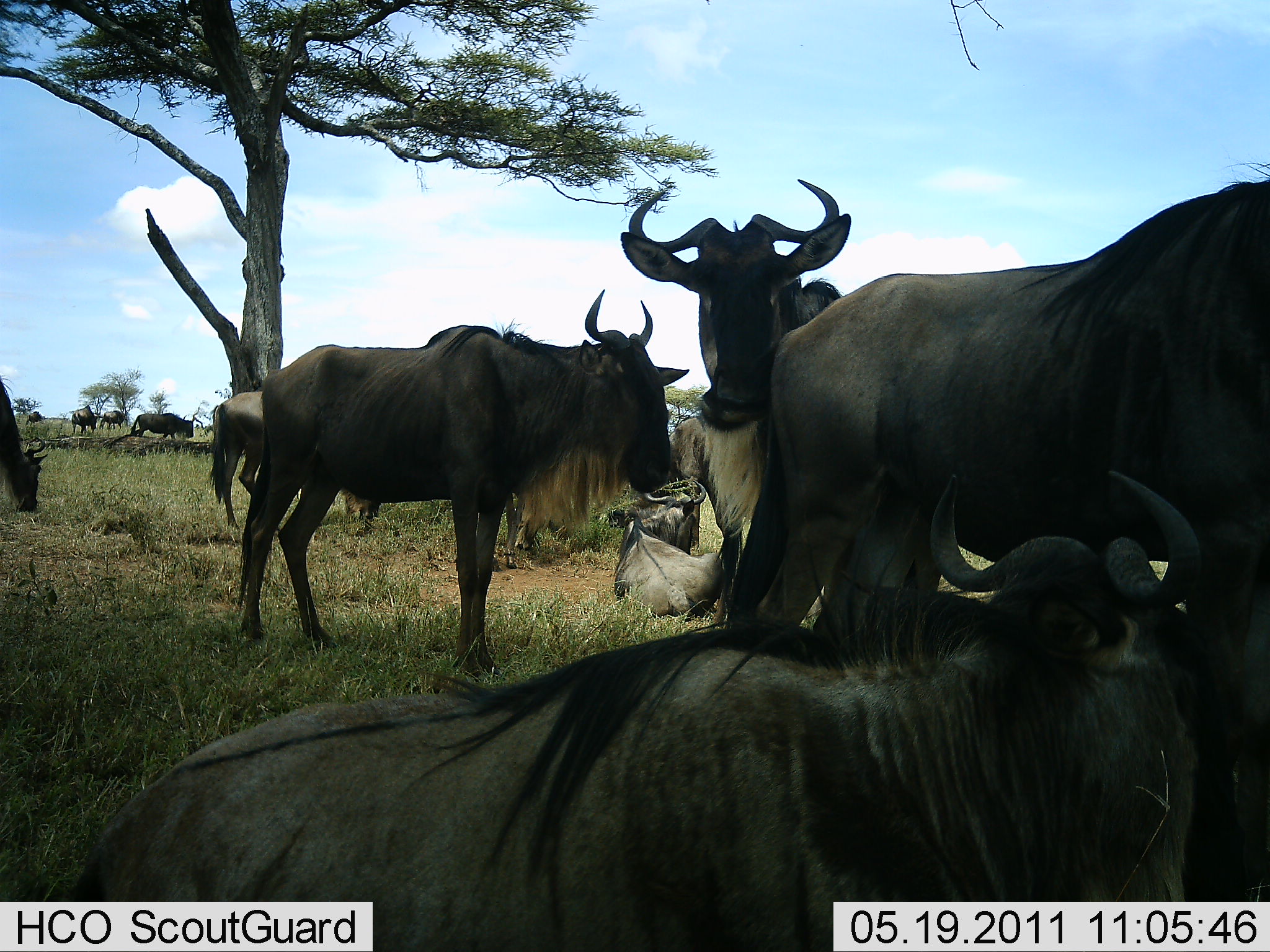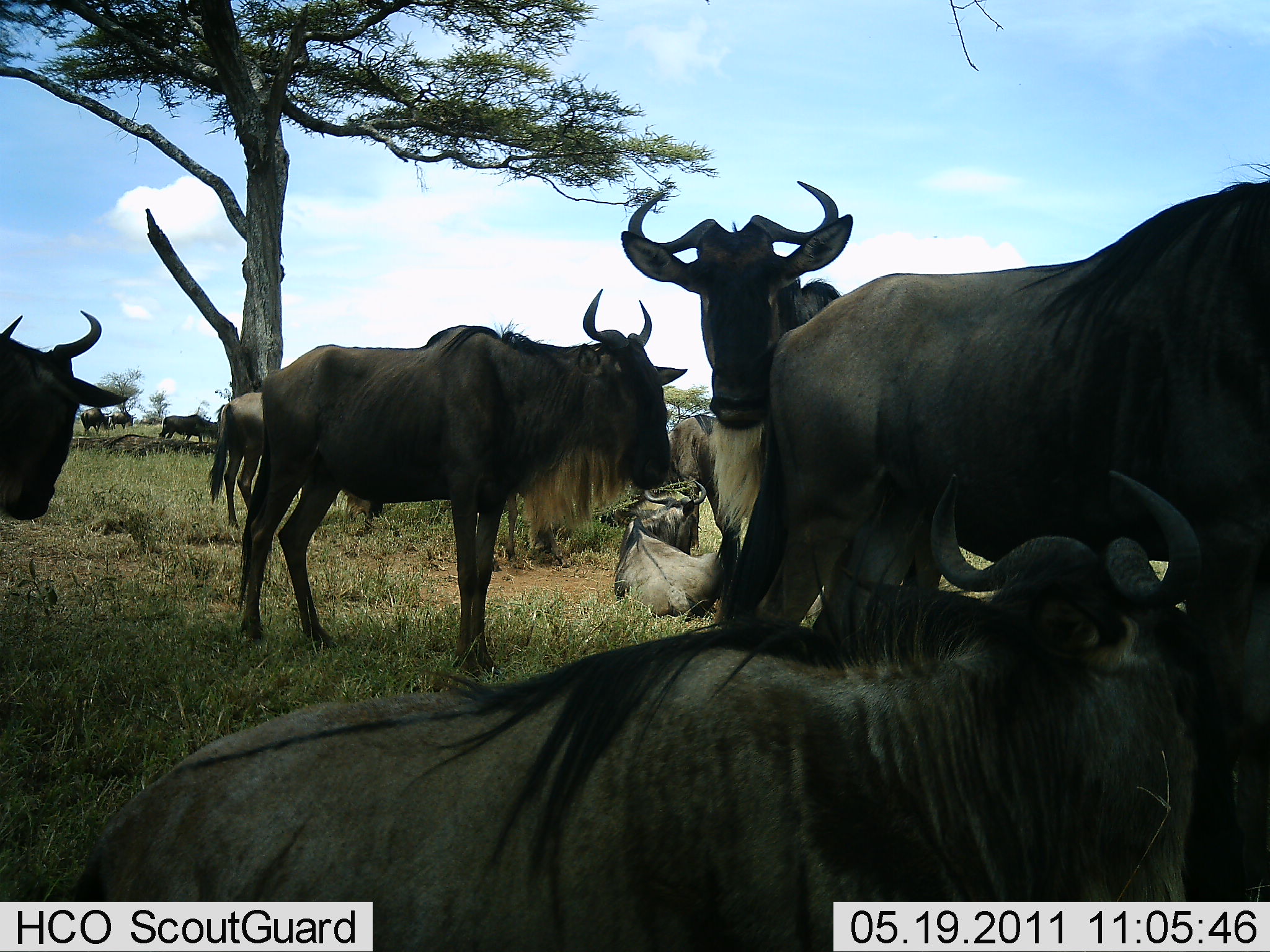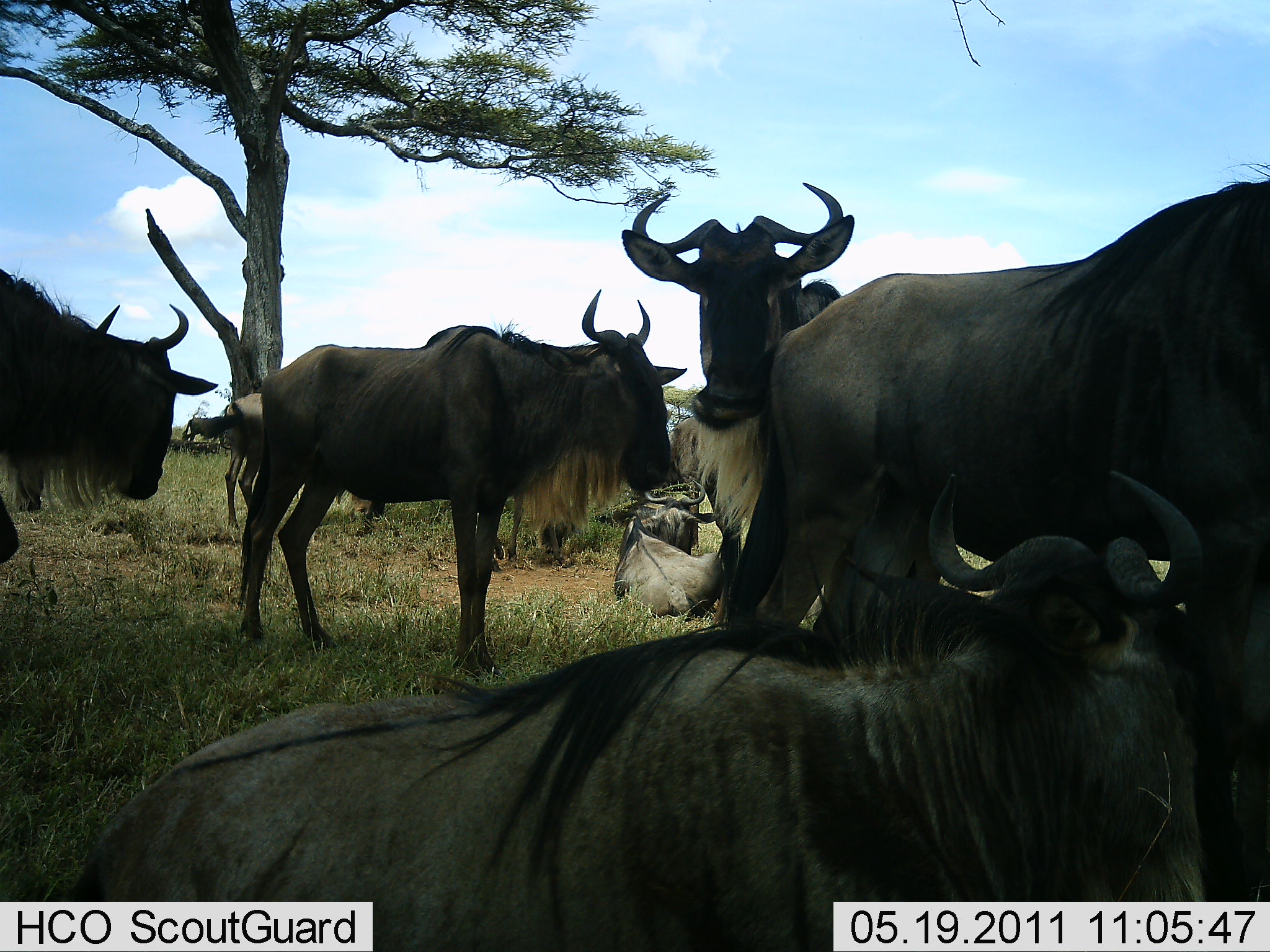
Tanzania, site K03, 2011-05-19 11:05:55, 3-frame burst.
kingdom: Animalia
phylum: Chordata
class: Mammalia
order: Artiodactyla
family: Bovidae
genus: Connochaetes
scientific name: Connochaetes taurinus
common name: blue wildebeest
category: wildebeest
Wildebeest (blue wildebeest) (Connochaetes taurinus), count 11-50. Behavior (volunteer vote fractions): standing 90%, resting 100%, moving 10%, interacting 20%. Young present (vote fraction): 0%. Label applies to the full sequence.